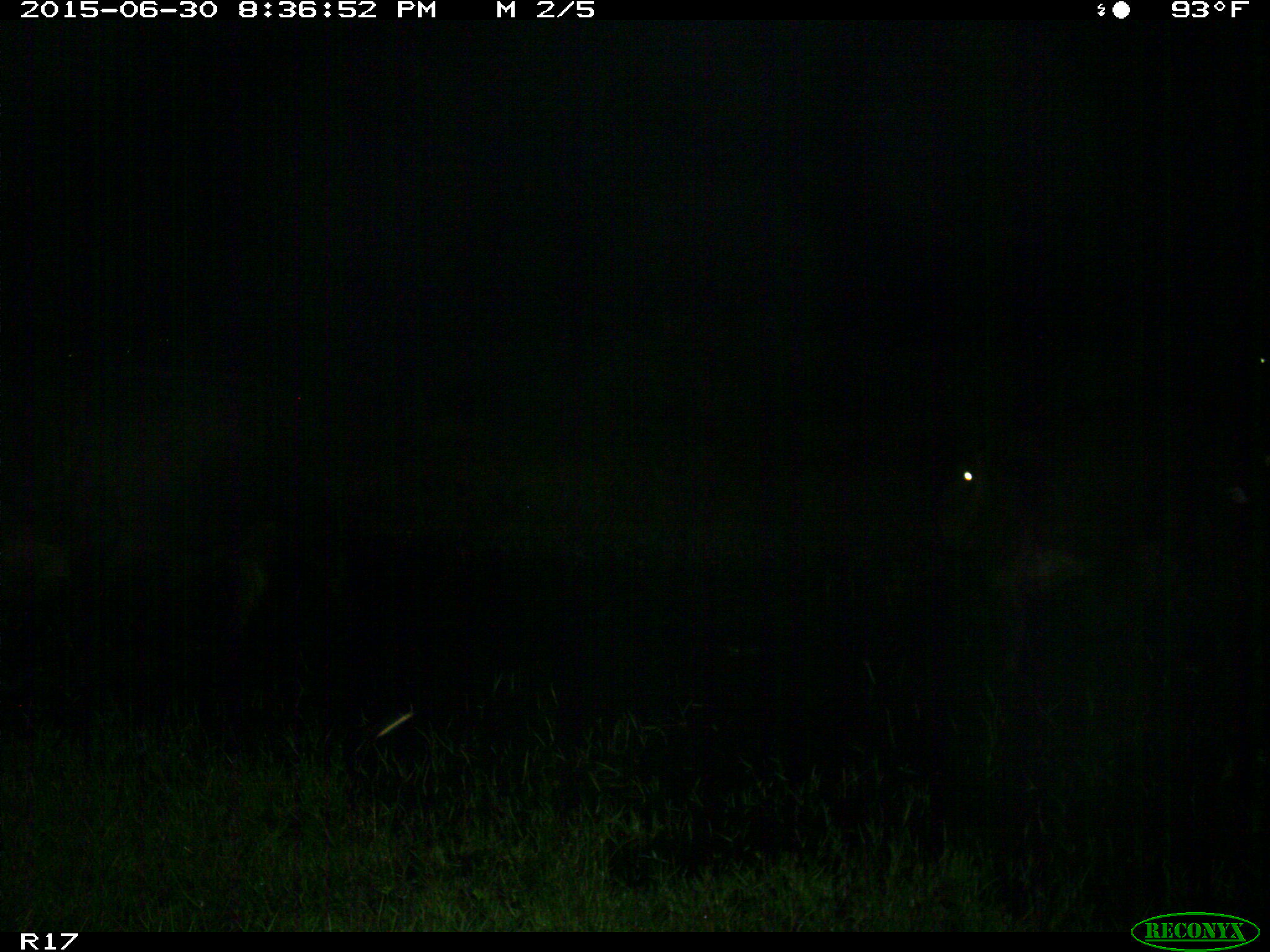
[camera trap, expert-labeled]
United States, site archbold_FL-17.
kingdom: Animalia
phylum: Chordata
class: Mammalia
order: Artiodactyla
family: Bovidae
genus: Bos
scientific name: Bos taurus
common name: domestic cow